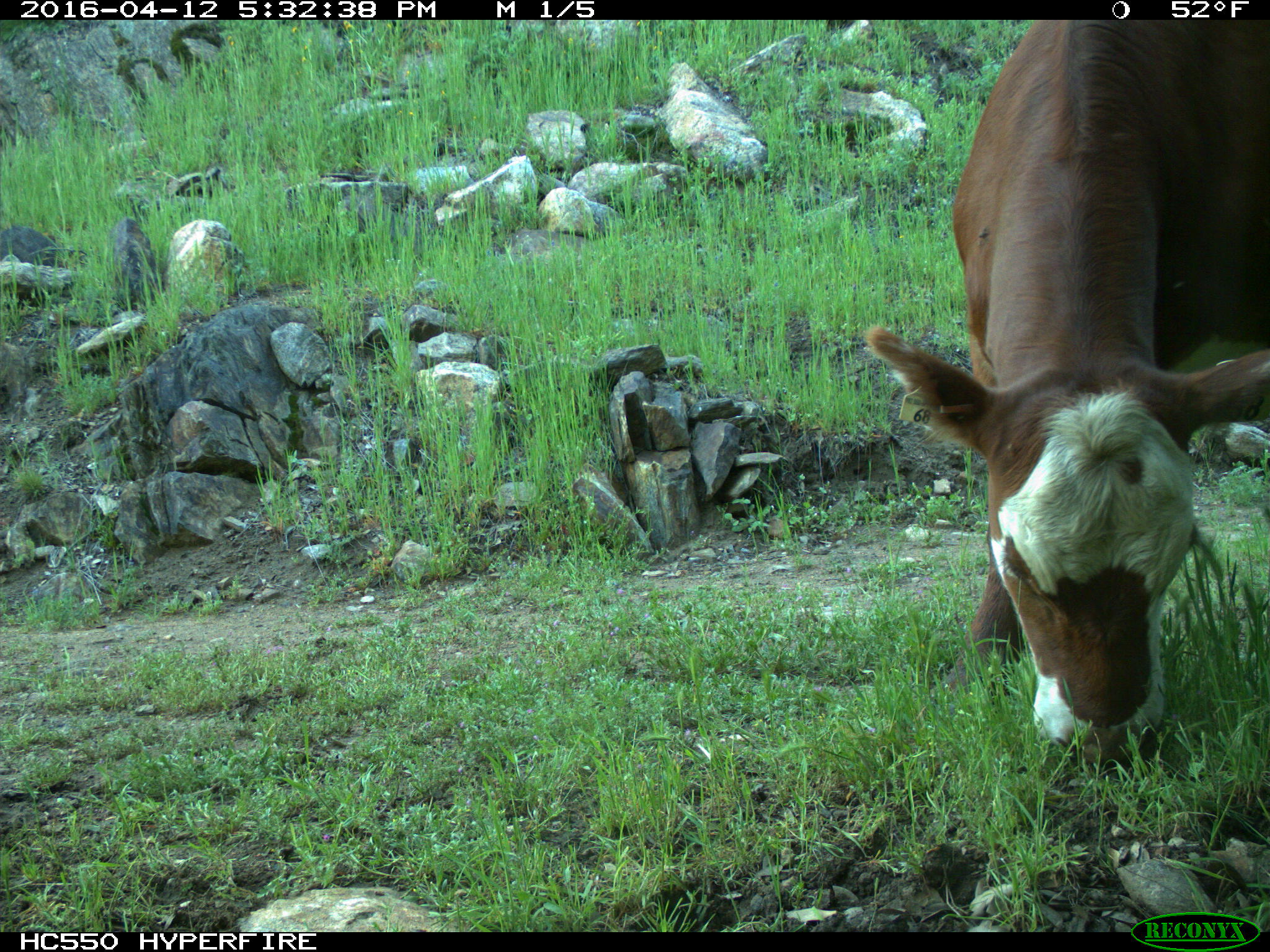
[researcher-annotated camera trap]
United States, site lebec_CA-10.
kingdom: Animalia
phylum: Chordata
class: Mammalia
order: Artiodactyla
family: Bovidae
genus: Bos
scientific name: Bos taurus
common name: domestic cow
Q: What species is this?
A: Bos taurus (domestic cow).